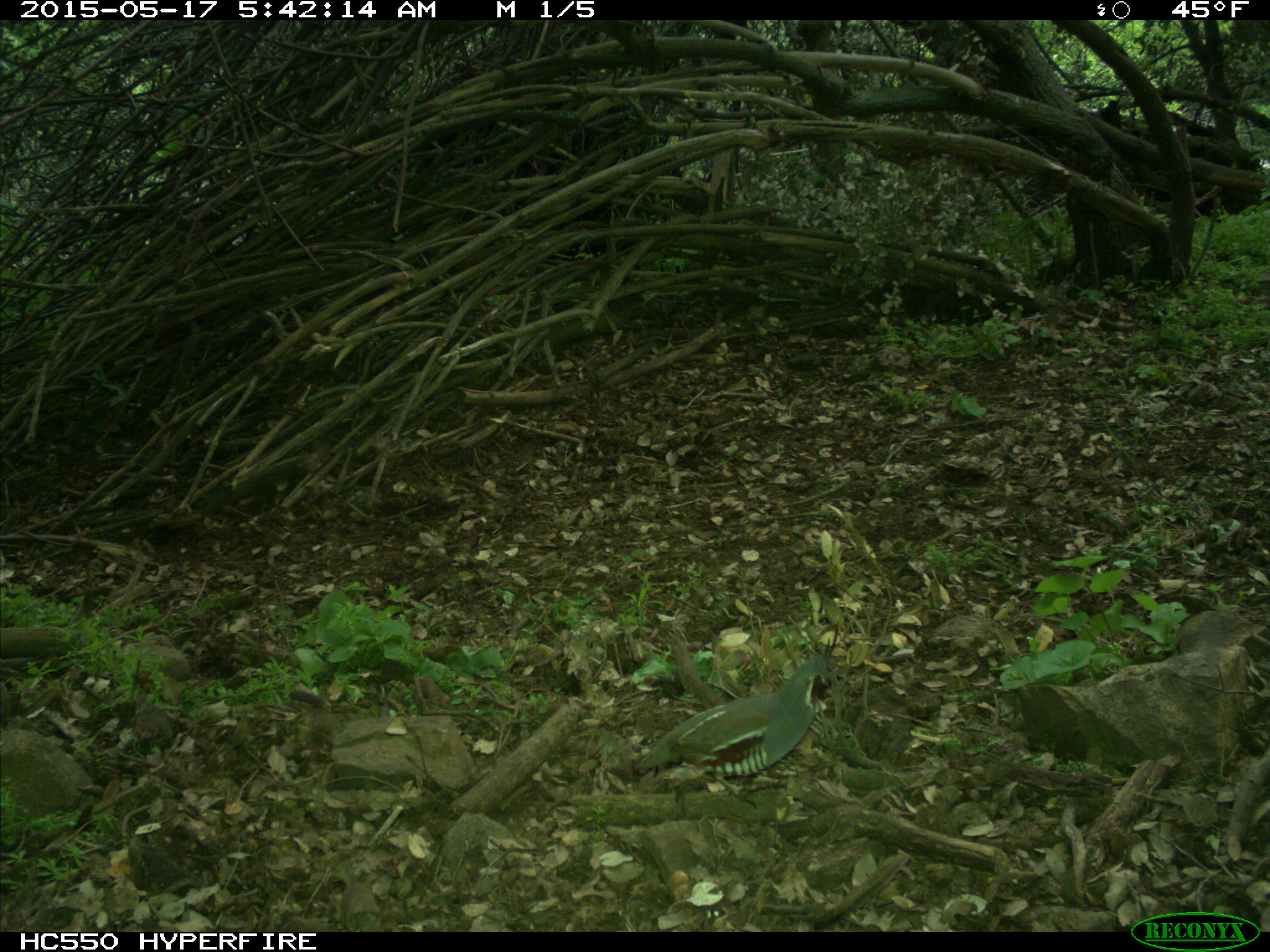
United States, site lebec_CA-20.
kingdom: Animalia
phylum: Chordata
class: Aves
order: Galliformes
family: Odontophoridae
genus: Callipepla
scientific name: Callipepla californica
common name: california quail